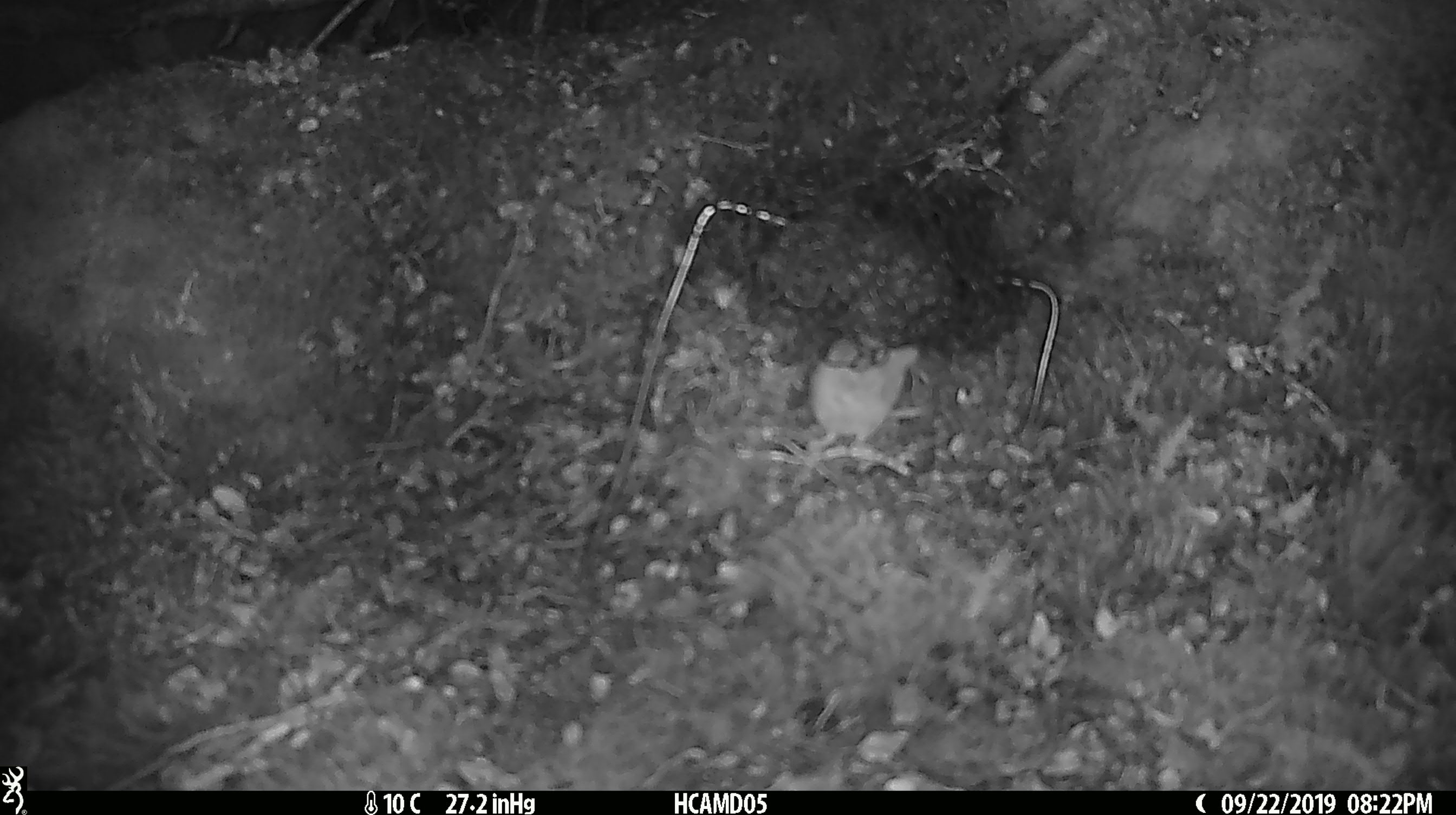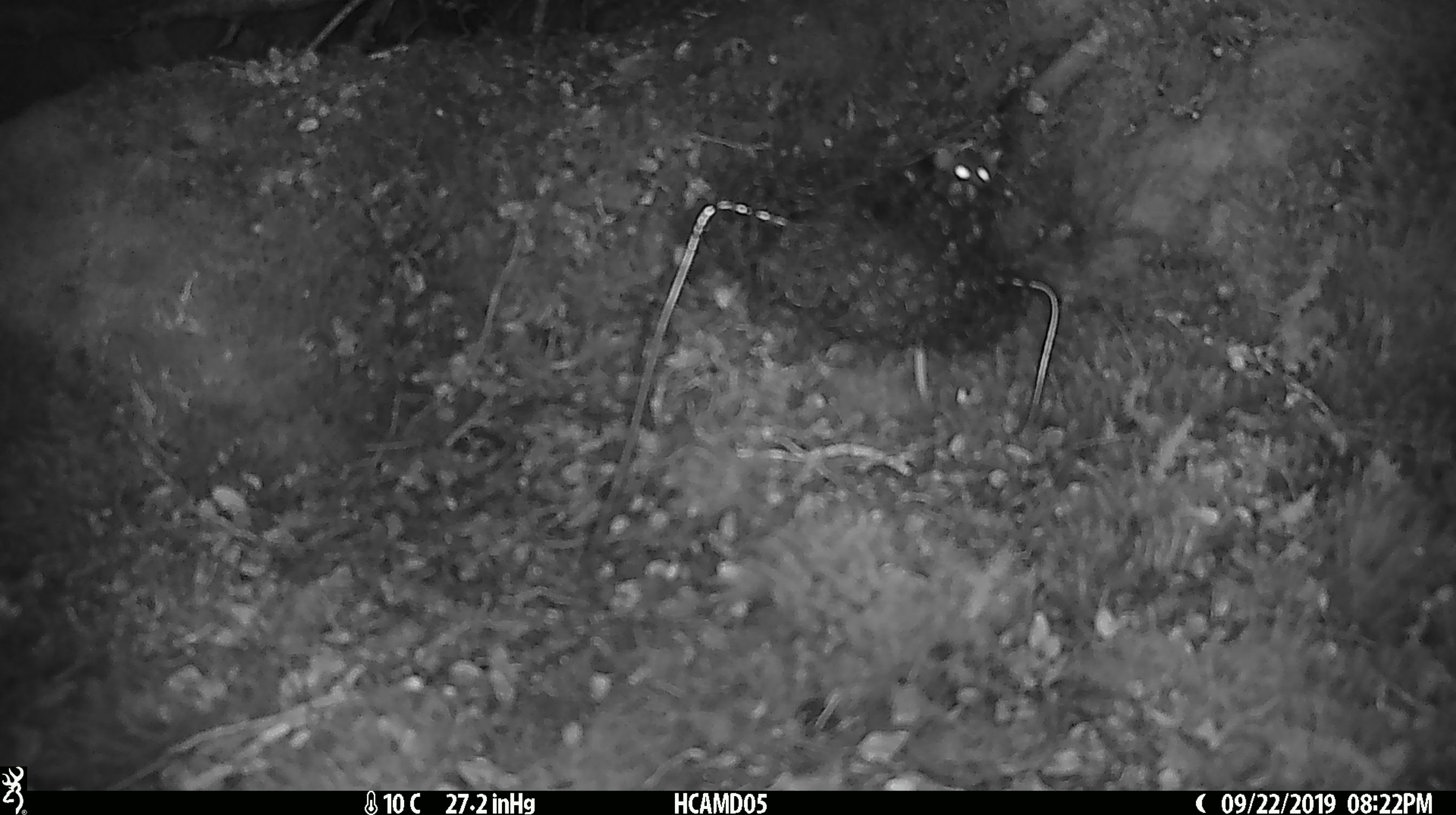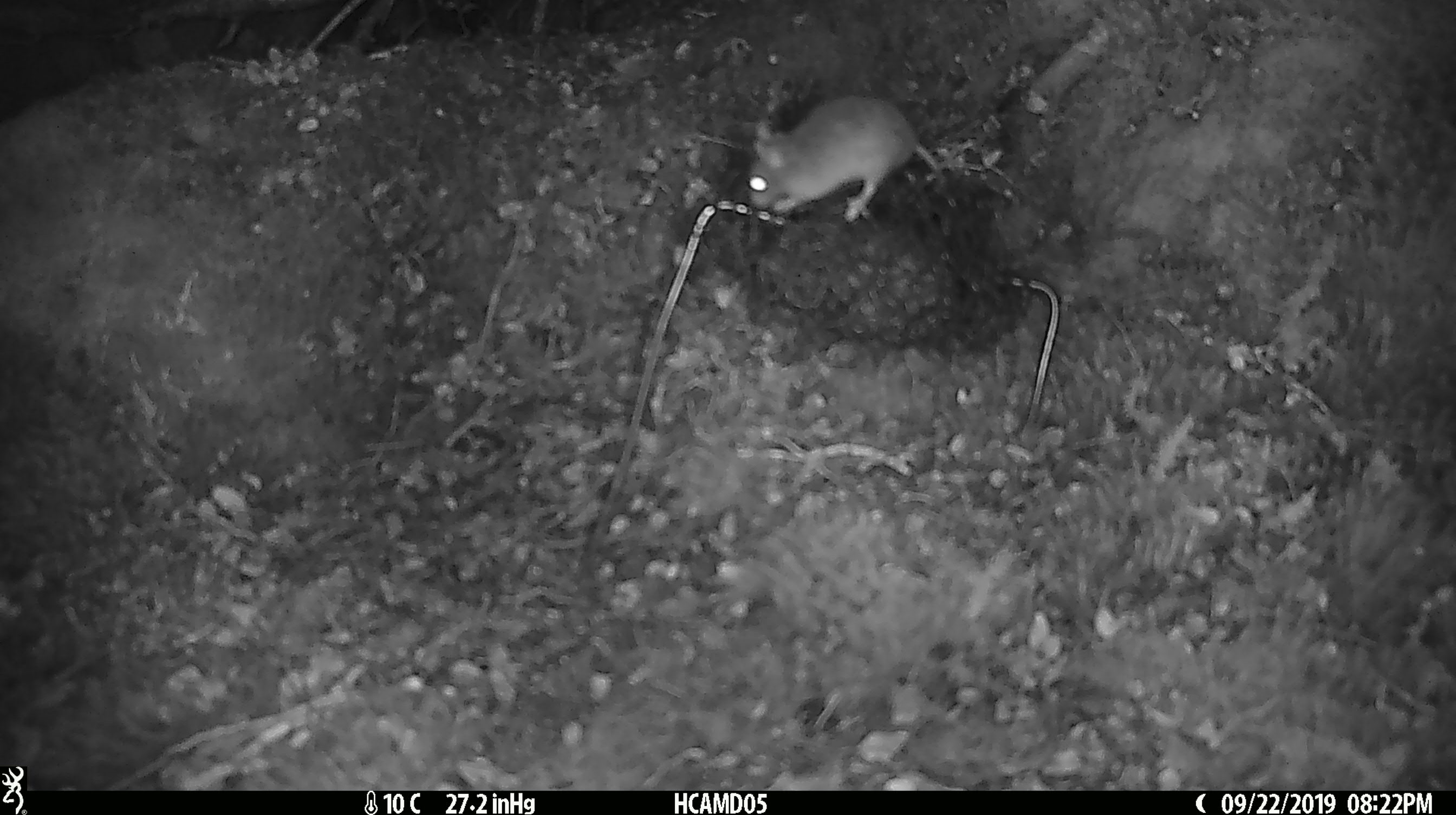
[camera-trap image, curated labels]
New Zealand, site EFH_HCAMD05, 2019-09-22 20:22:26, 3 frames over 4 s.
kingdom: Animalia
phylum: Chordata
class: Mammalia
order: Rodentia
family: Muridae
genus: Mus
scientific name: Mus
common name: mouse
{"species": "mouse (Mus)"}